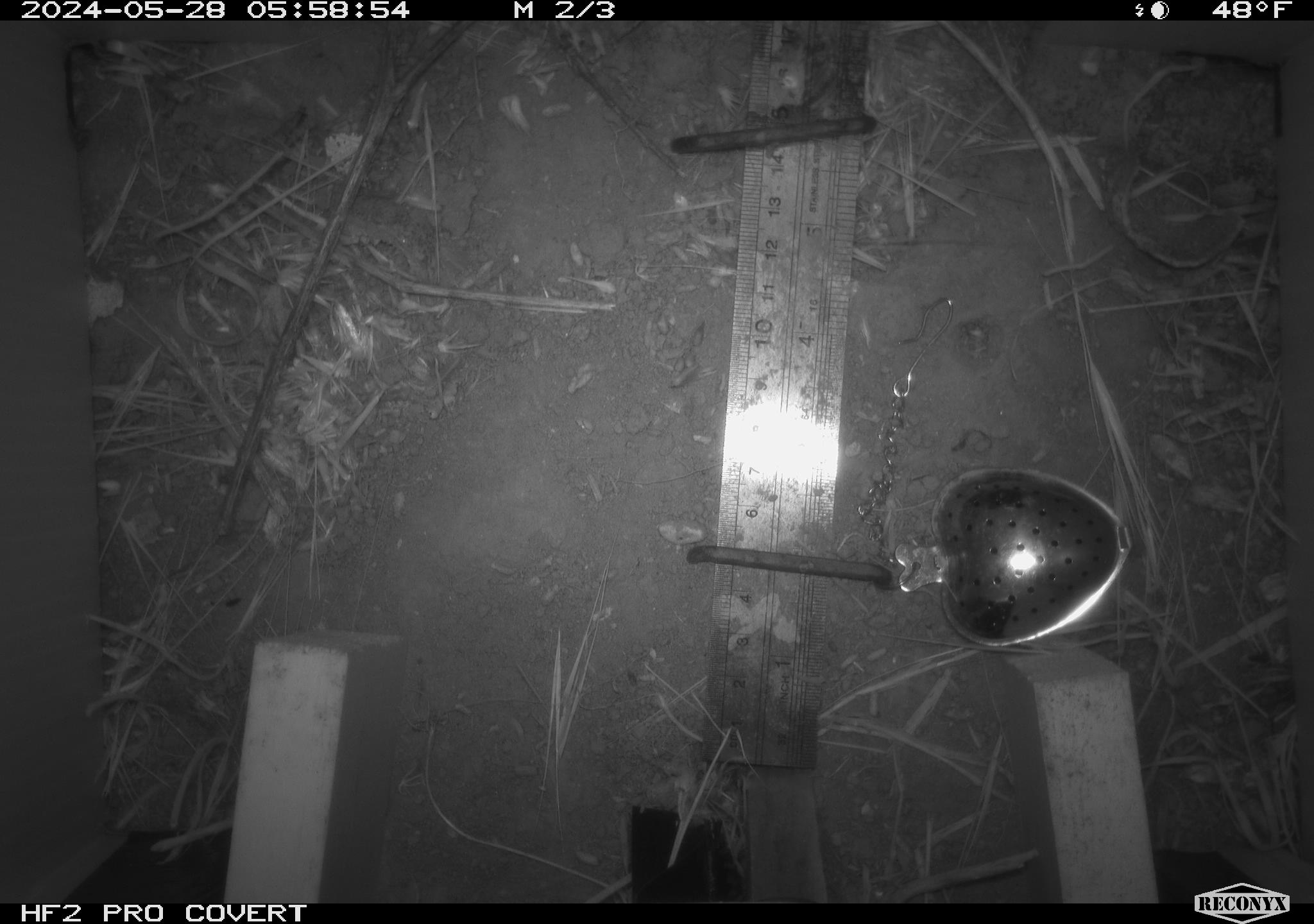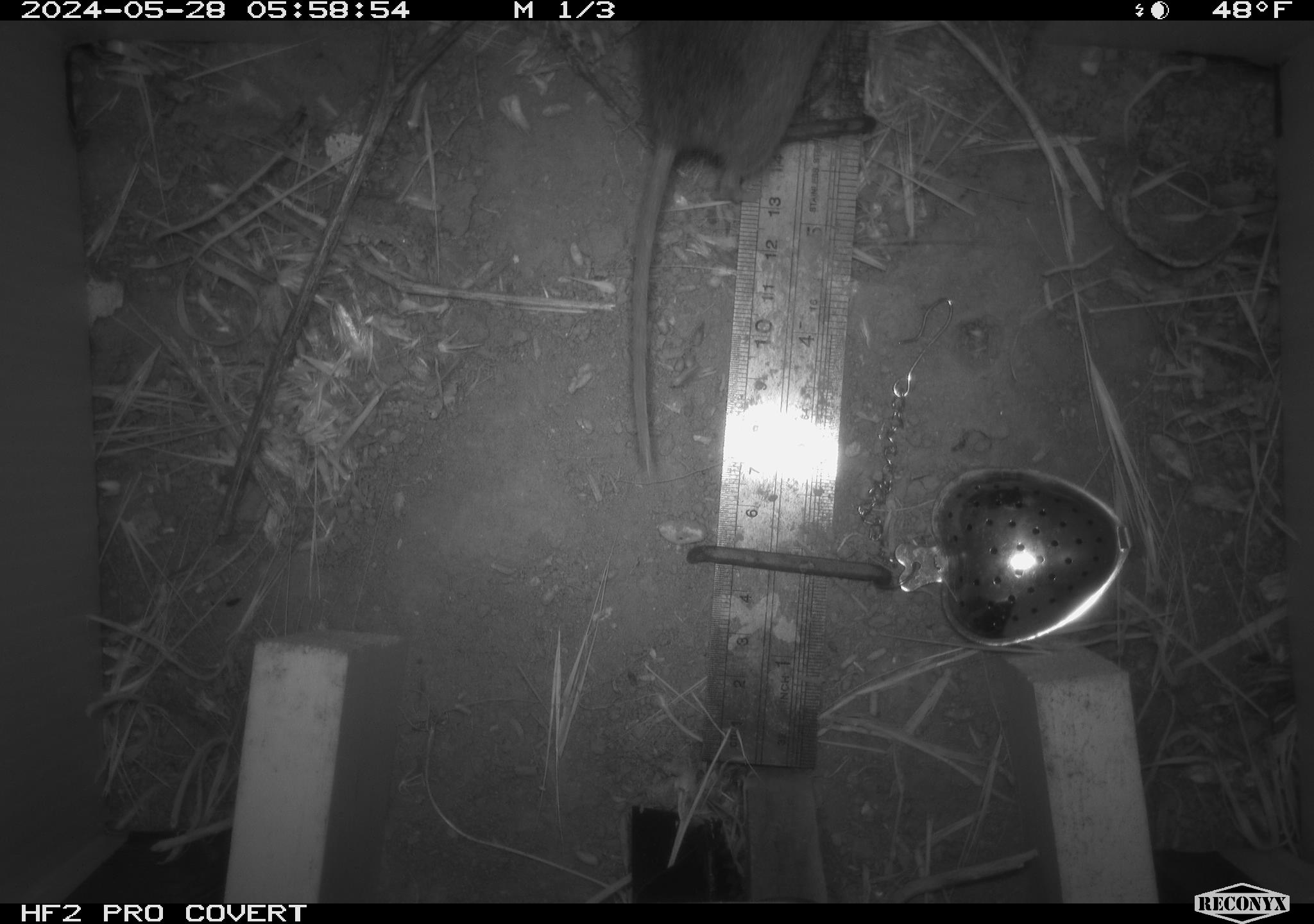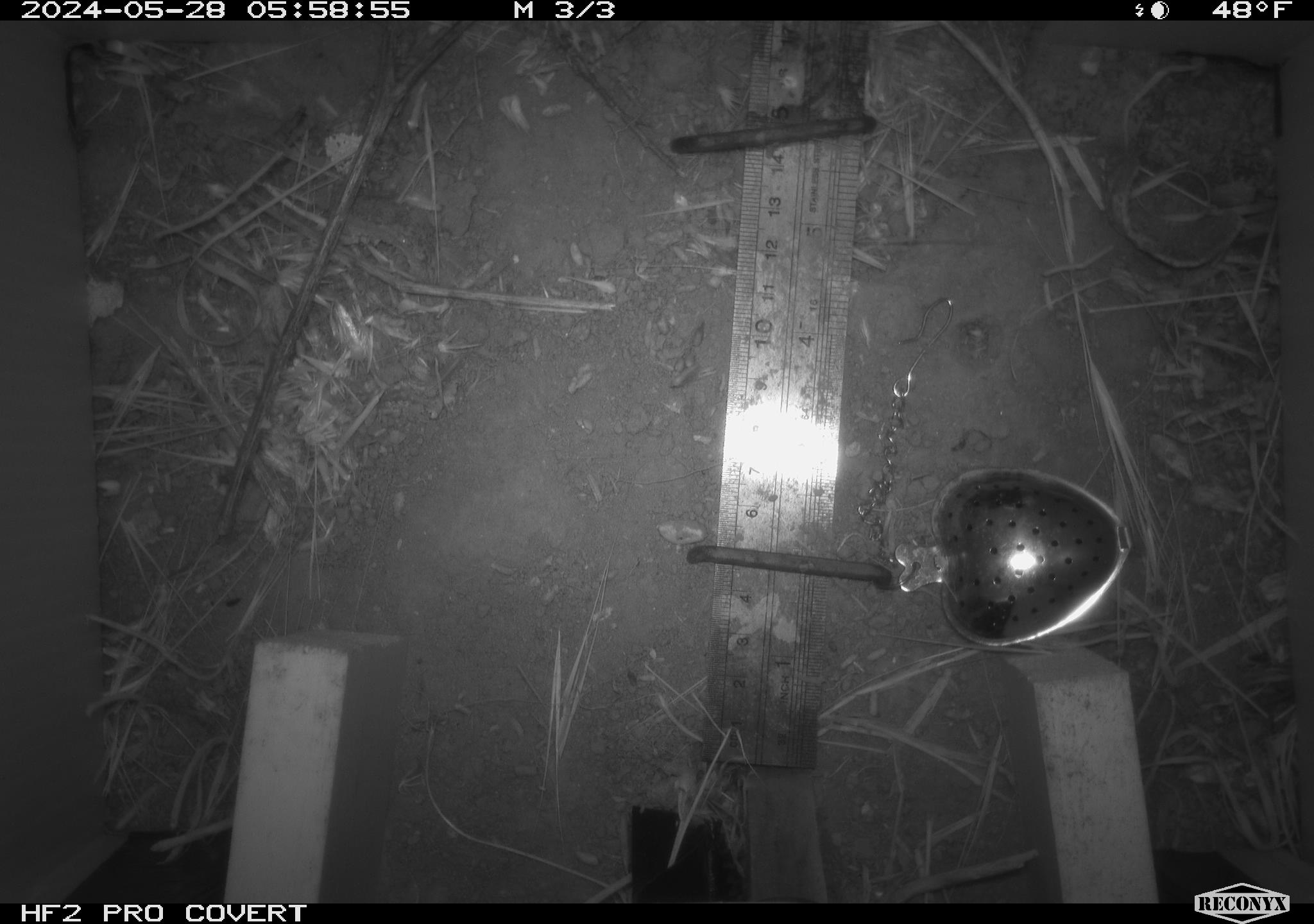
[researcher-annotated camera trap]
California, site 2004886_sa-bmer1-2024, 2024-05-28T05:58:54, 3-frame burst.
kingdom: Animalia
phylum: Chordata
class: Mammalia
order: Rodentia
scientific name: Rodentia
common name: mouse species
Mouse species (Rodentia).